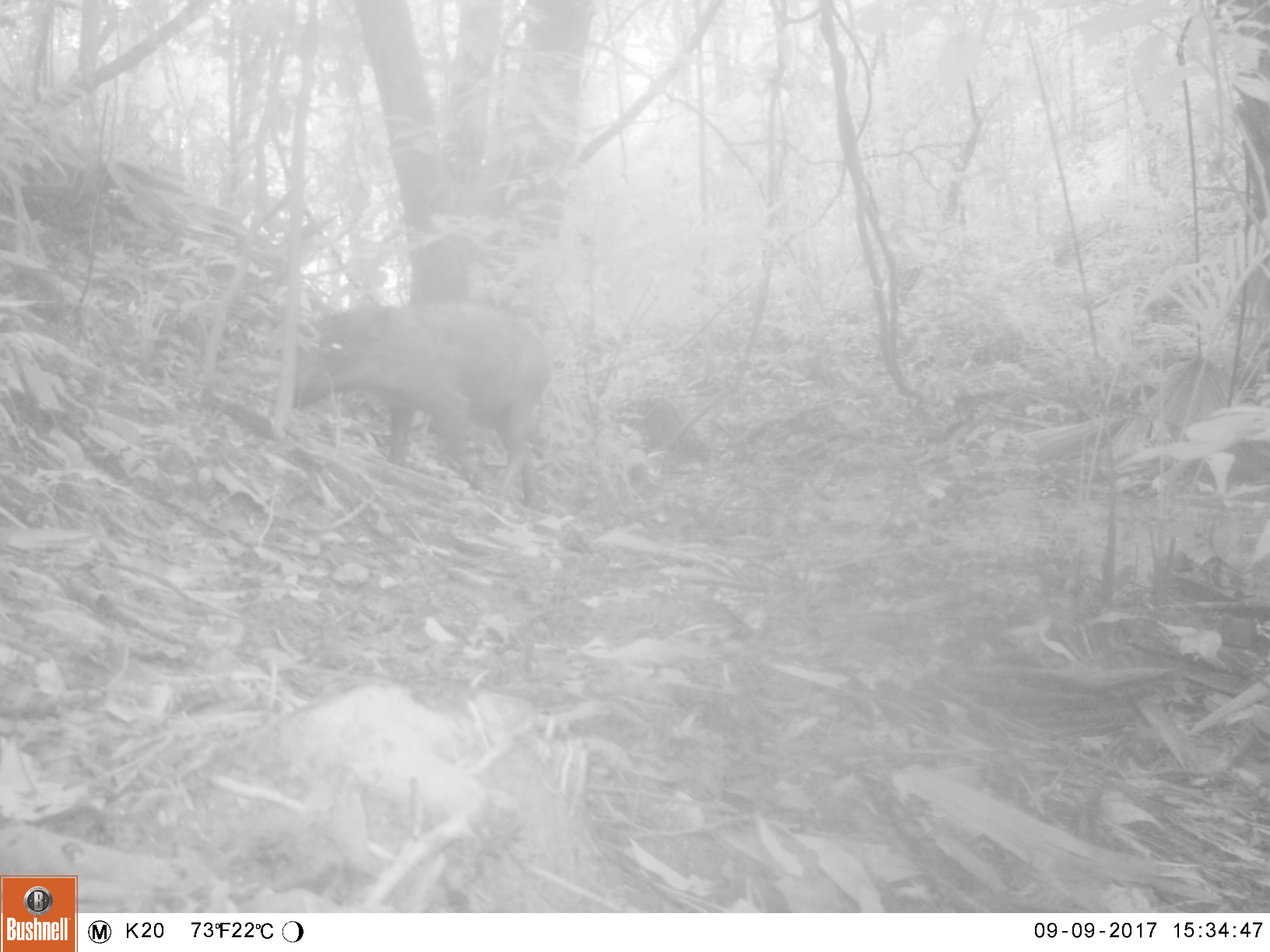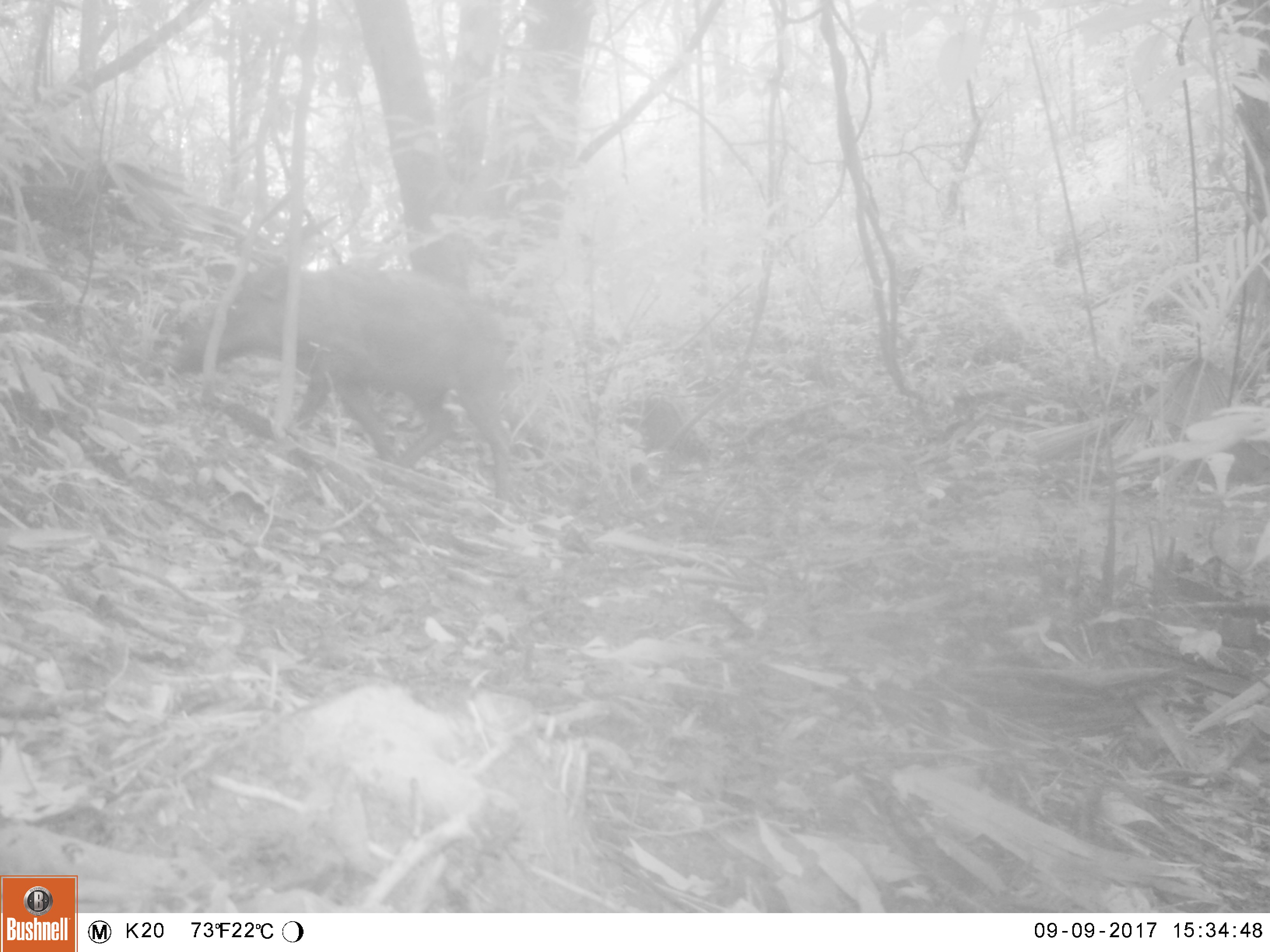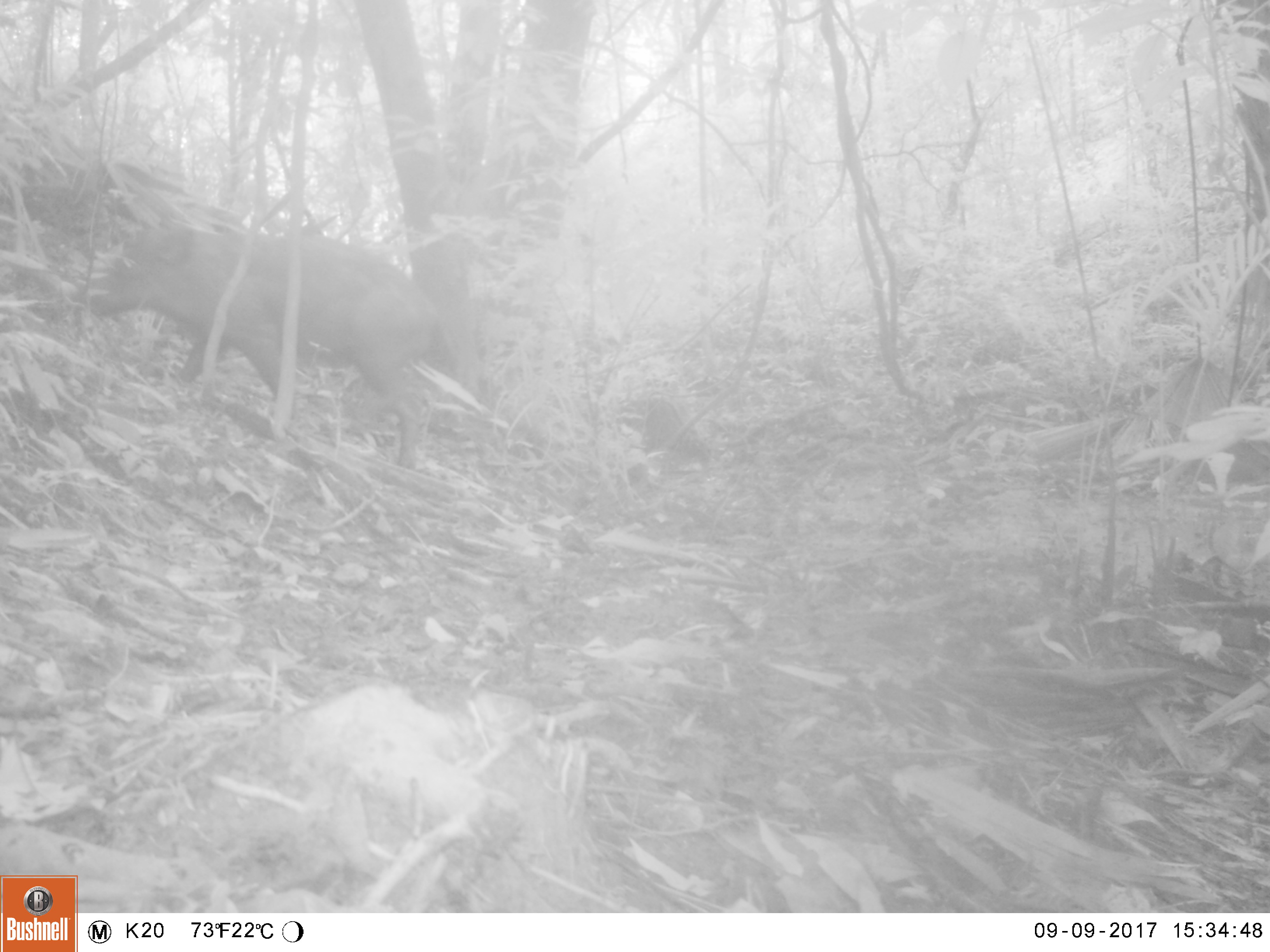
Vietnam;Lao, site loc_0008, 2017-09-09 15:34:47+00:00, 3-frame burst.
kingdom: Animalia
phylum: Chordata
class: Mammalia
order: Artiodactyla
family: Suidae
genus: Sus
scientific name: Sus scrofa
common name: eurasian wild pig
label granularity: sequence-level